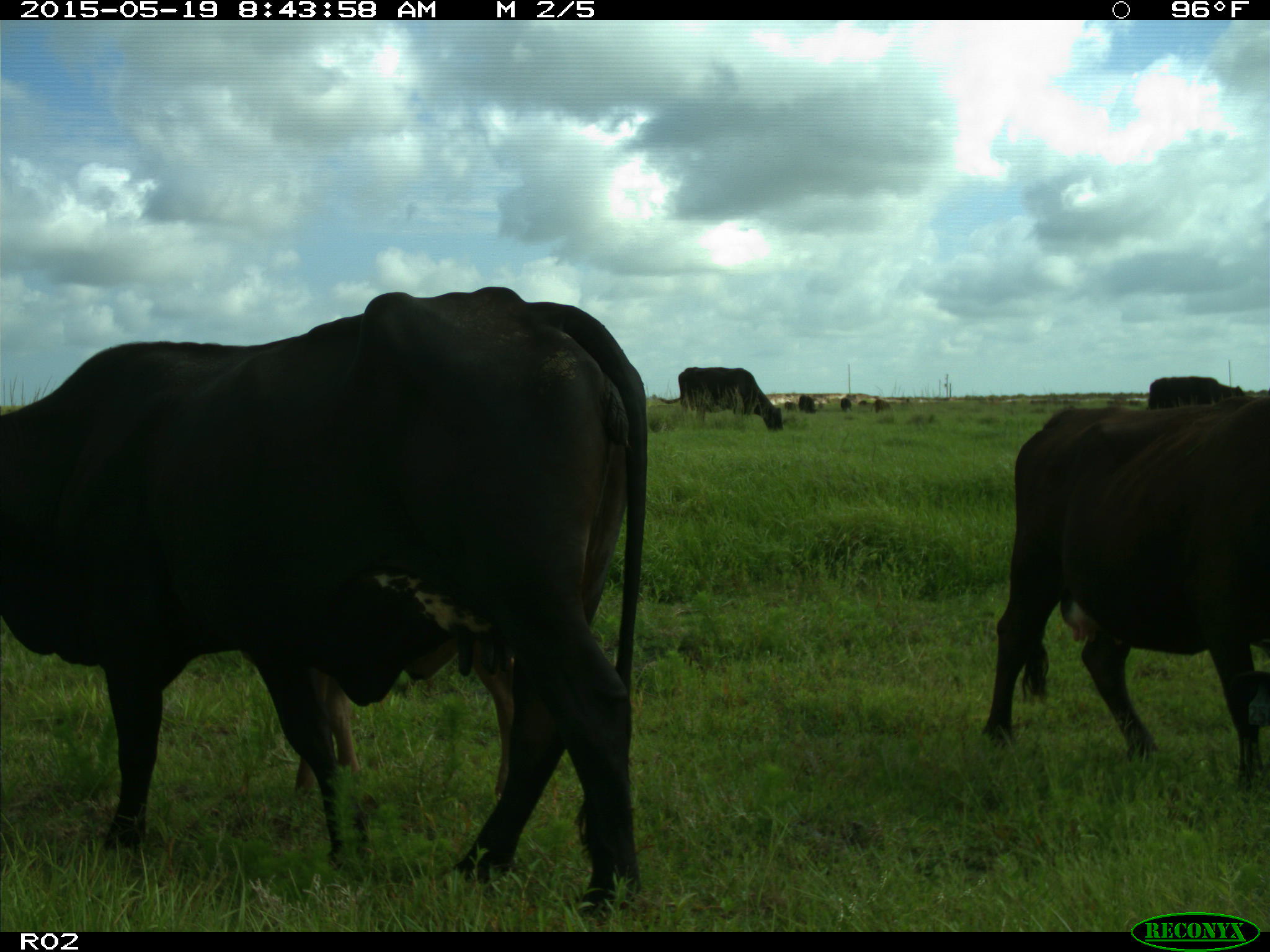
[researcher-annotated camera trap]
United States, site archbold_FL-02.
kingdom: Animalia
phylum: Chordata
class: Mammalia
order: Artiodactyla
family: Bovidae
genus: Bos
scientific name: Bos taurus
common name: domestic cow